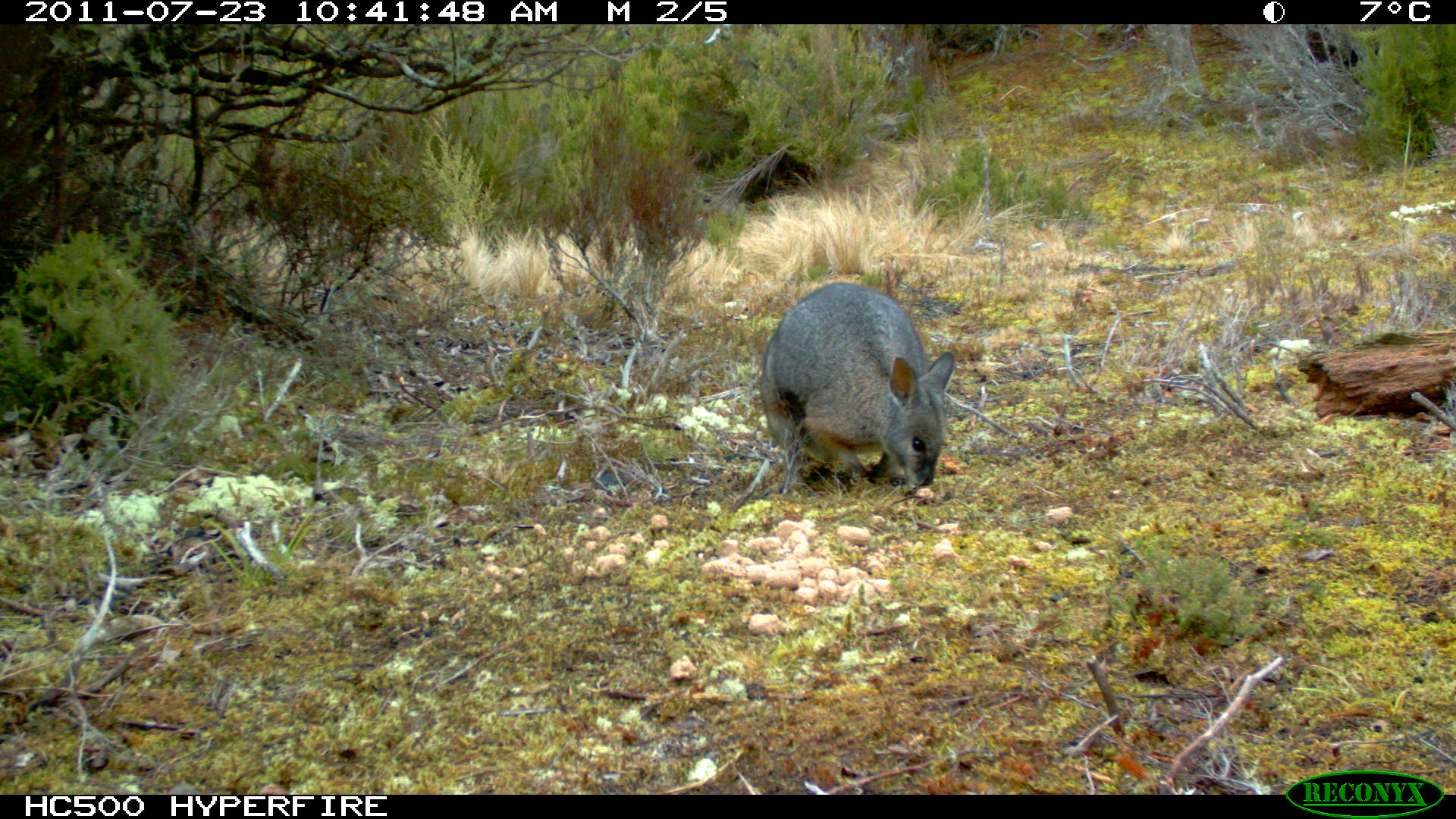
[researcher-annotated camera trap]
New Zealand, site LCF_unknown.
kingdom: Animalia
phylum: Chordata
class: Mammalia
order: Diprotodontia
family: Macropodidae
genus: Notamacropus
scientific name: Notamacropus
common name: wallaby